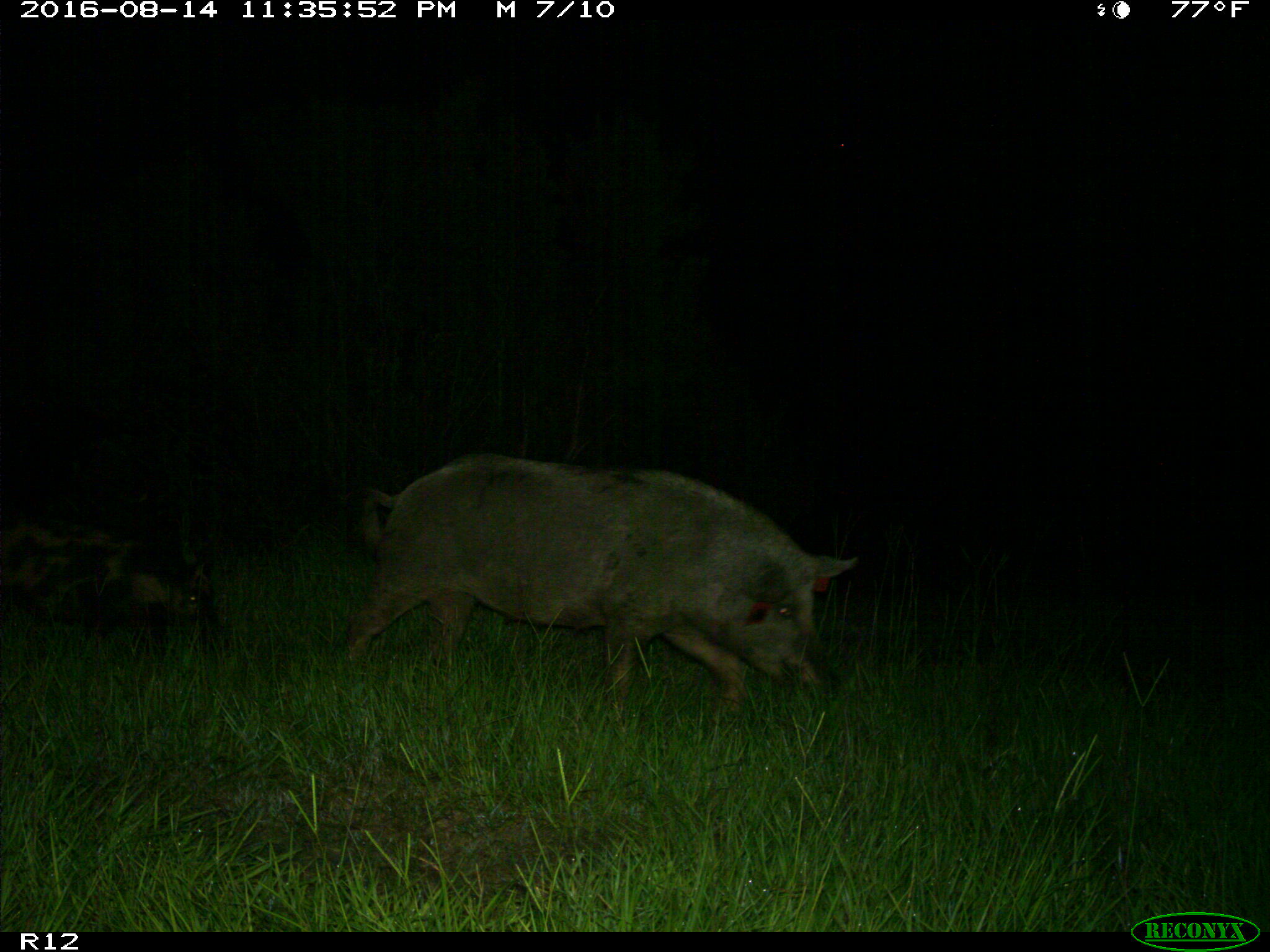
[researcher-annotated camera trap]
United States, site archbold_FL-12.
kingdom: Animalia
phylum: Chordata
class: Mammalia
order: Artiodactyla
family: Suidae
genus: Sus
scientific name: Sus scrofa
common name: wild boar